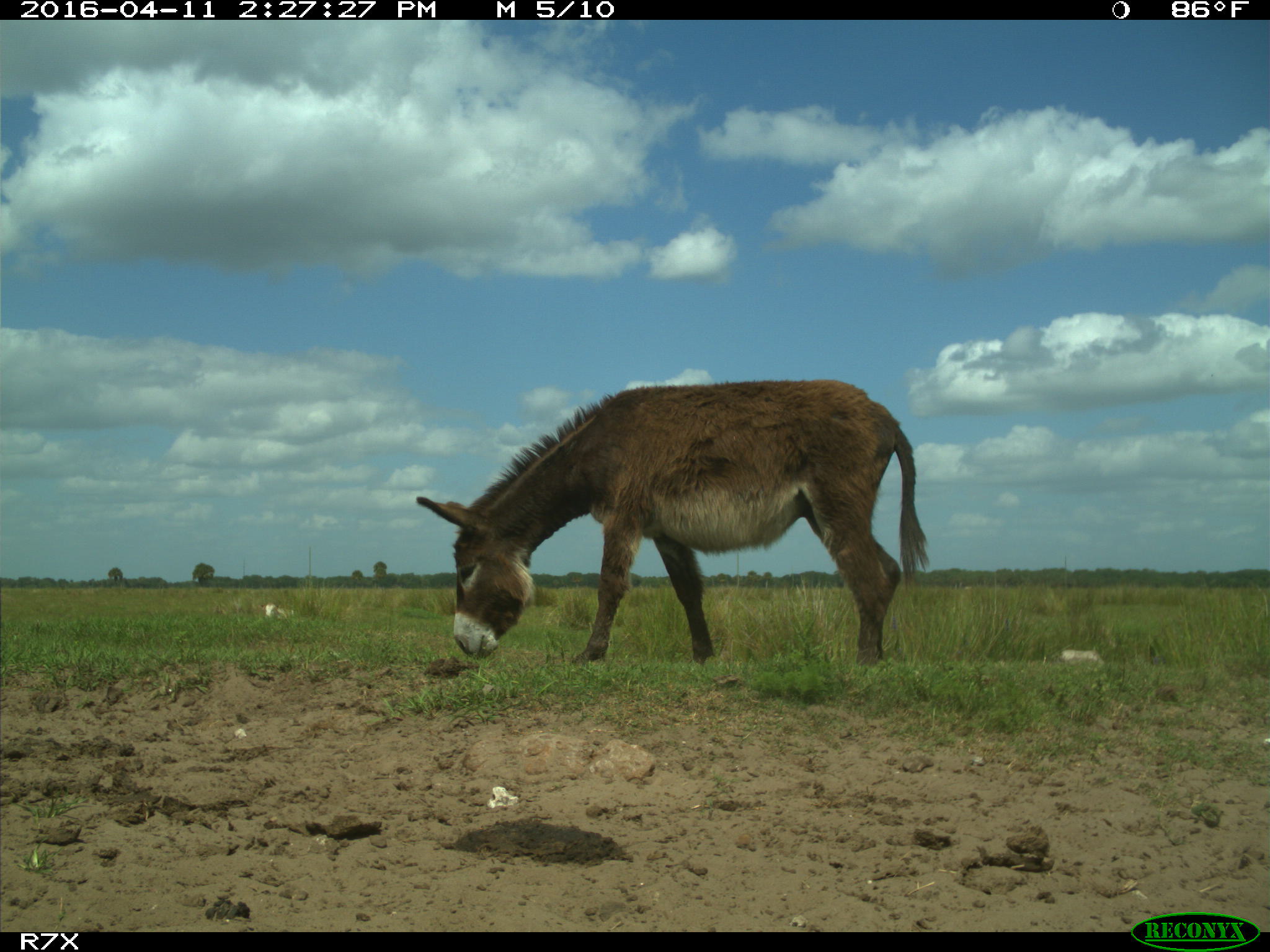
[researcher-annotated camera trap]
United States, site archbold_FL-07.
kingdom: Animalia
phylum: Chordata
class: Mammalia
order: Artiodactyla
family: Bovidae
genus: Bos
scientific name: Bos taurus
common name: domestic cow